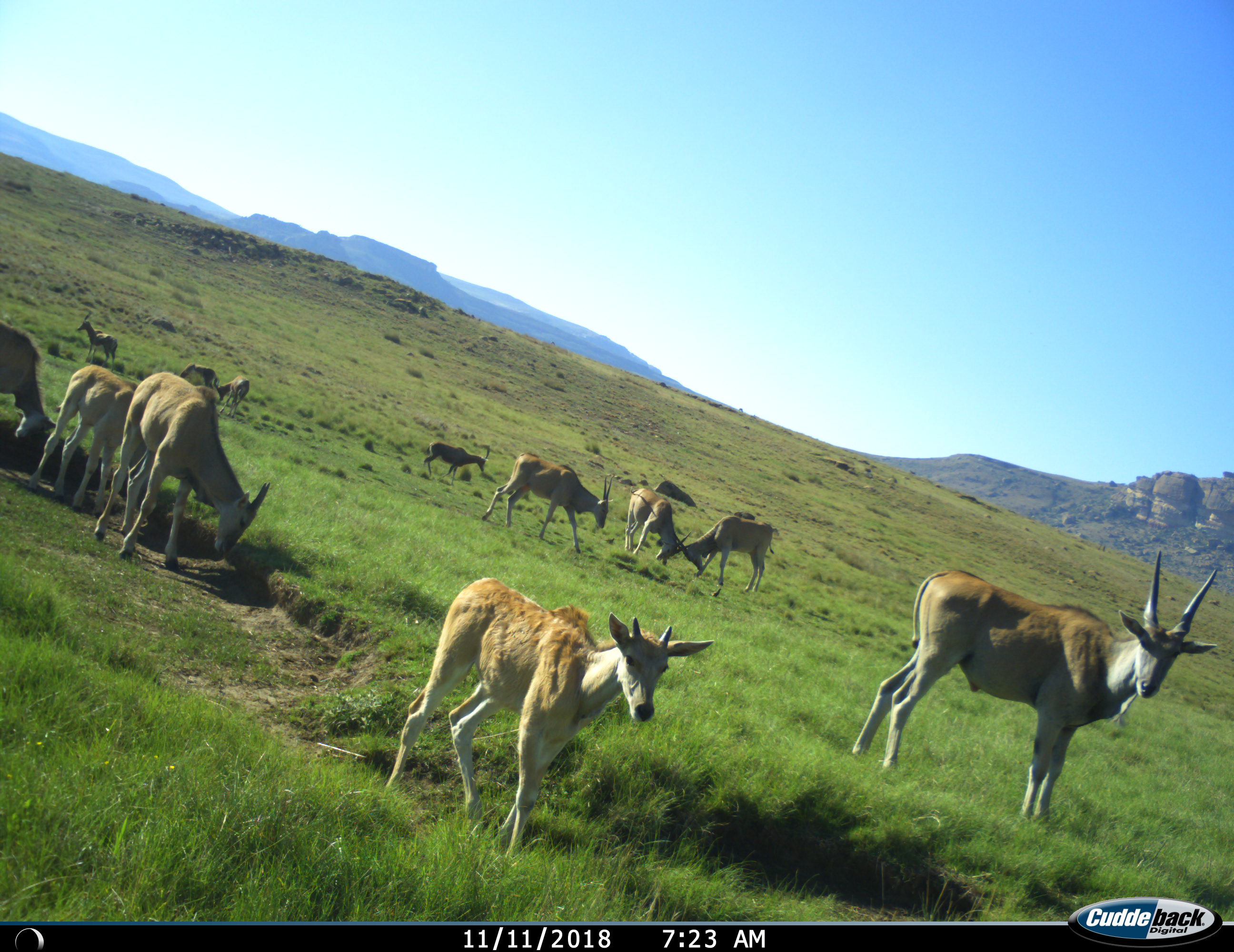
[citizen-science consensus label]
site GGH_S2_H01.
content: unidentified animal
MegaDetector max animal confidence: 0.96